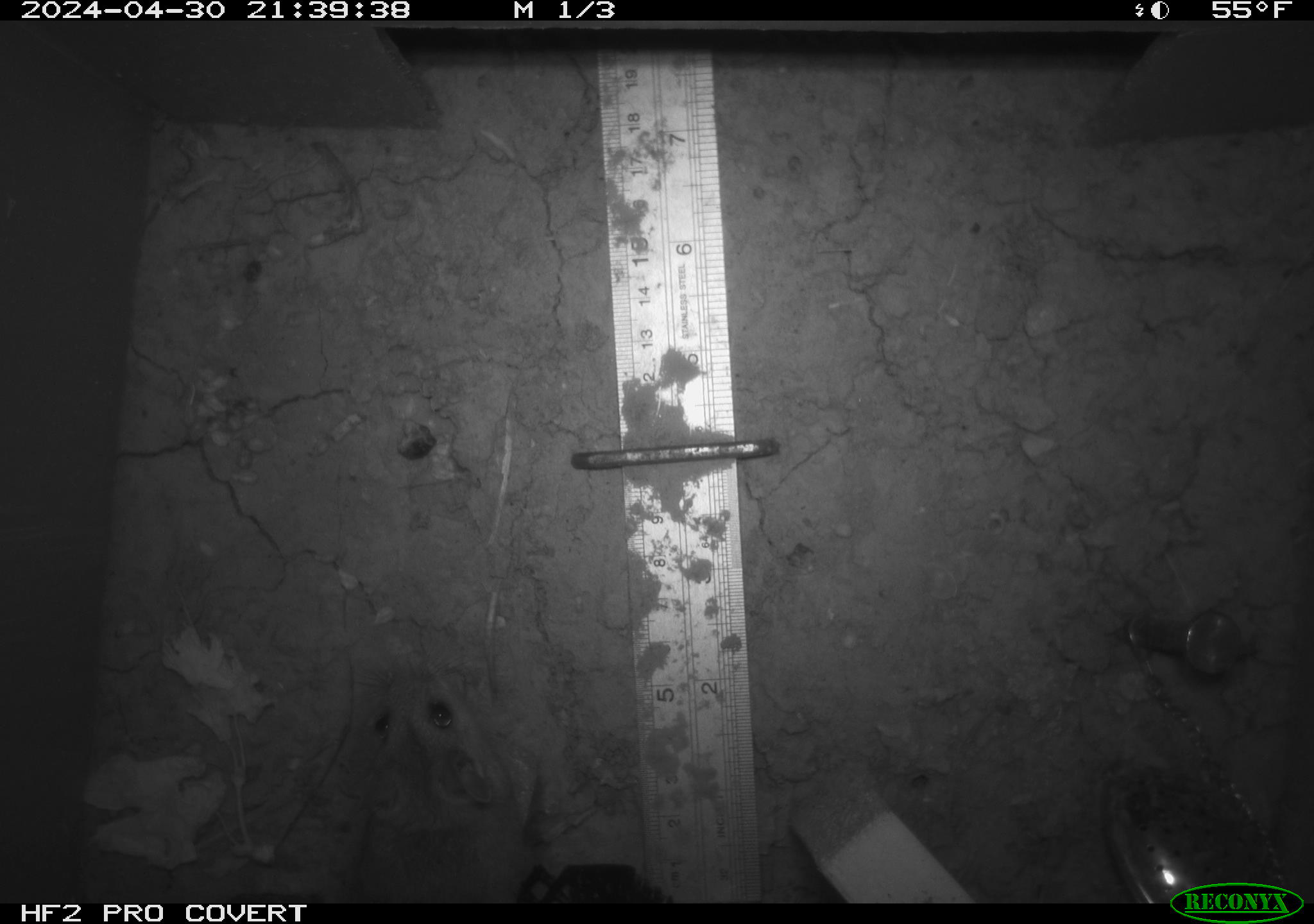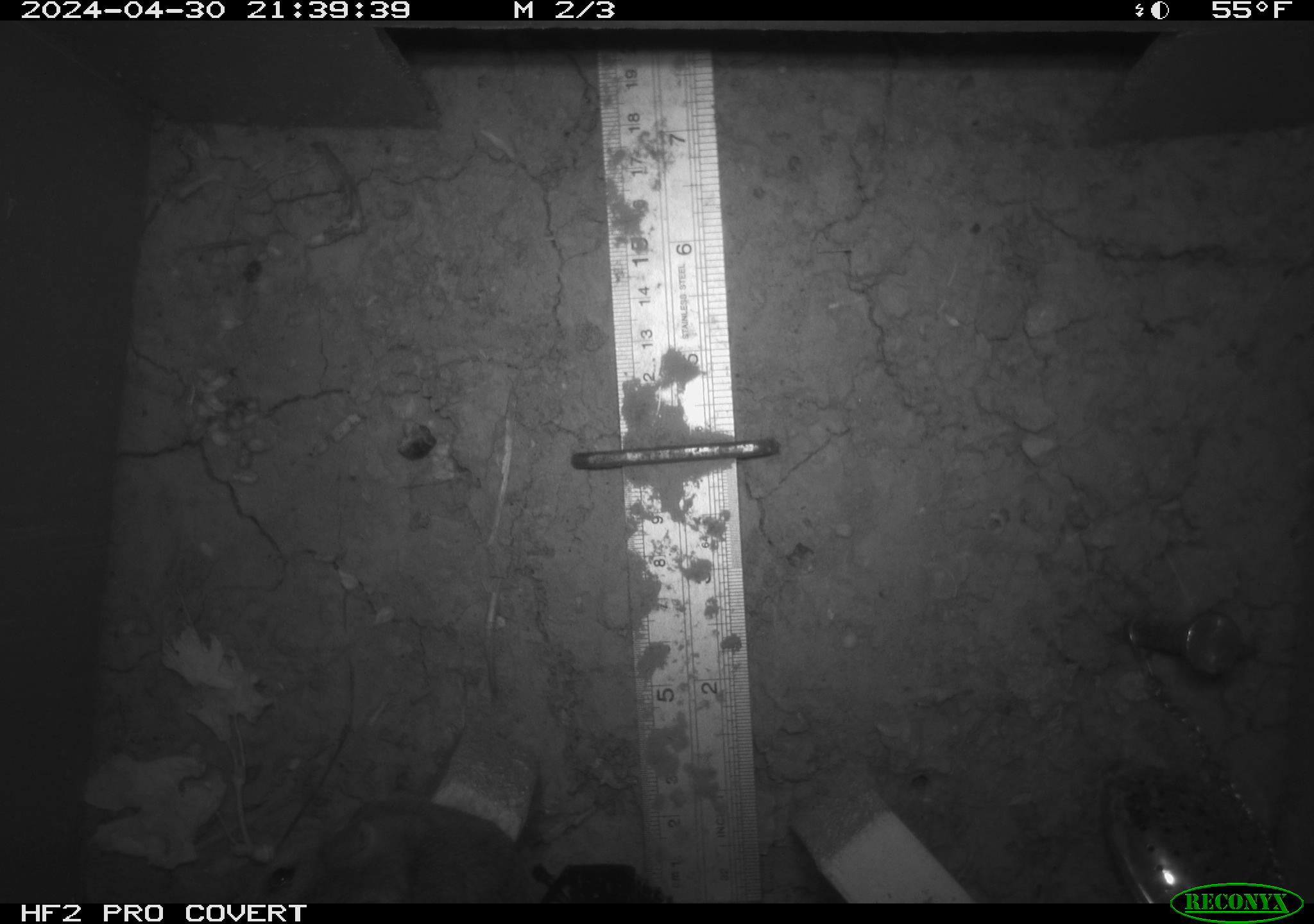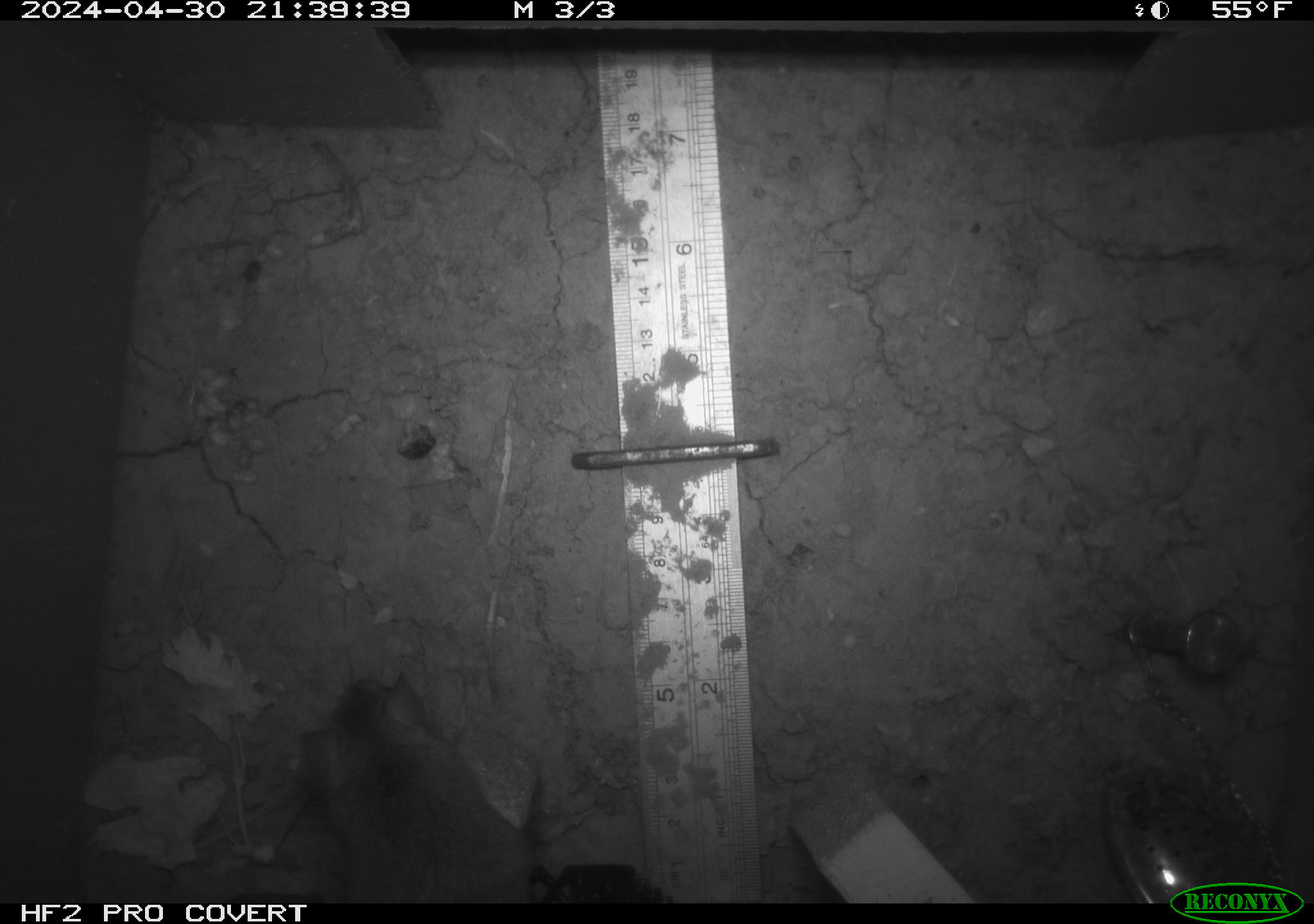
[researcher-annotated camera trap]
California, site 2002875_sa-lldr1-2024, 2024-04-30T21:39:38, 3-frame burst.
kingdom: Animalia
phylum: Chordata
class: Mammalia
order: Rodentia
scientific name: Rodentia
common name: mouse species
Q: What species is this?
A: Mouse species (Rodentia).